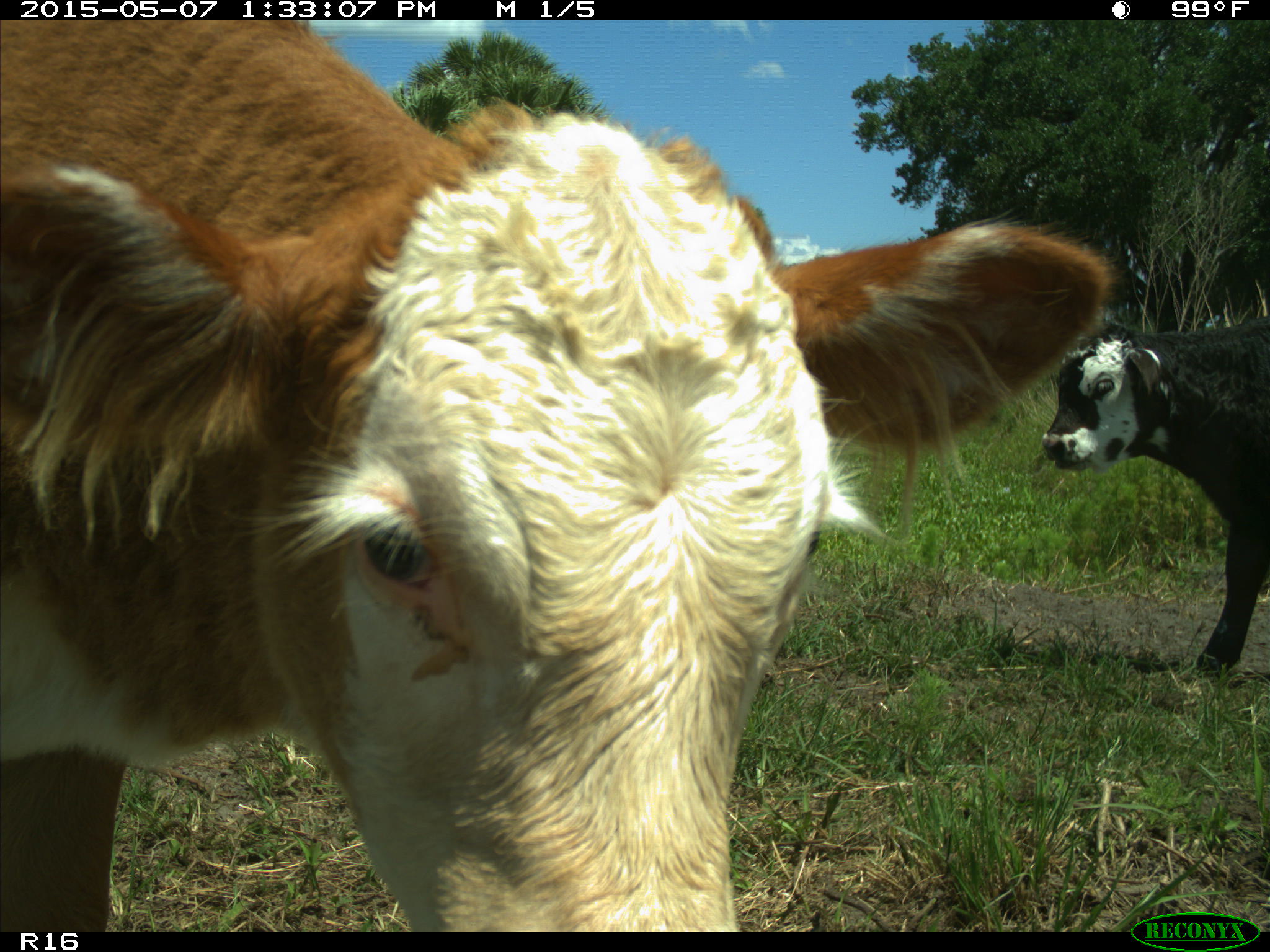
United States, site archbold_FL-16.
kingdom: Animalia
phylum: Chordata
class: Mammalia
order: Artiodactyla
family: Bovidae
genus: Bos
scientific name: Bos taurus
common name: domestic cow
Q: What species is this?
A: Bos taurus (domestic cow).